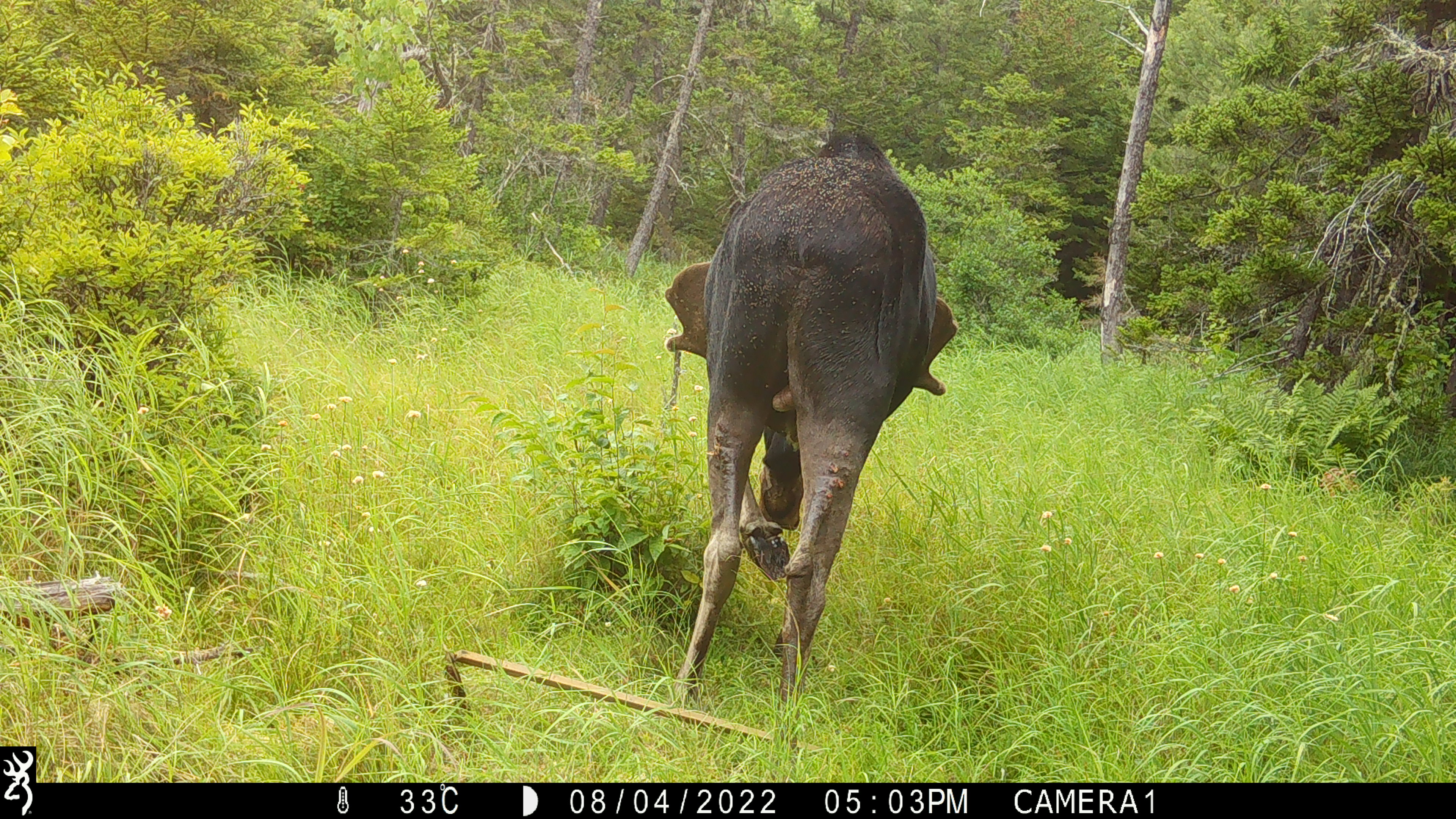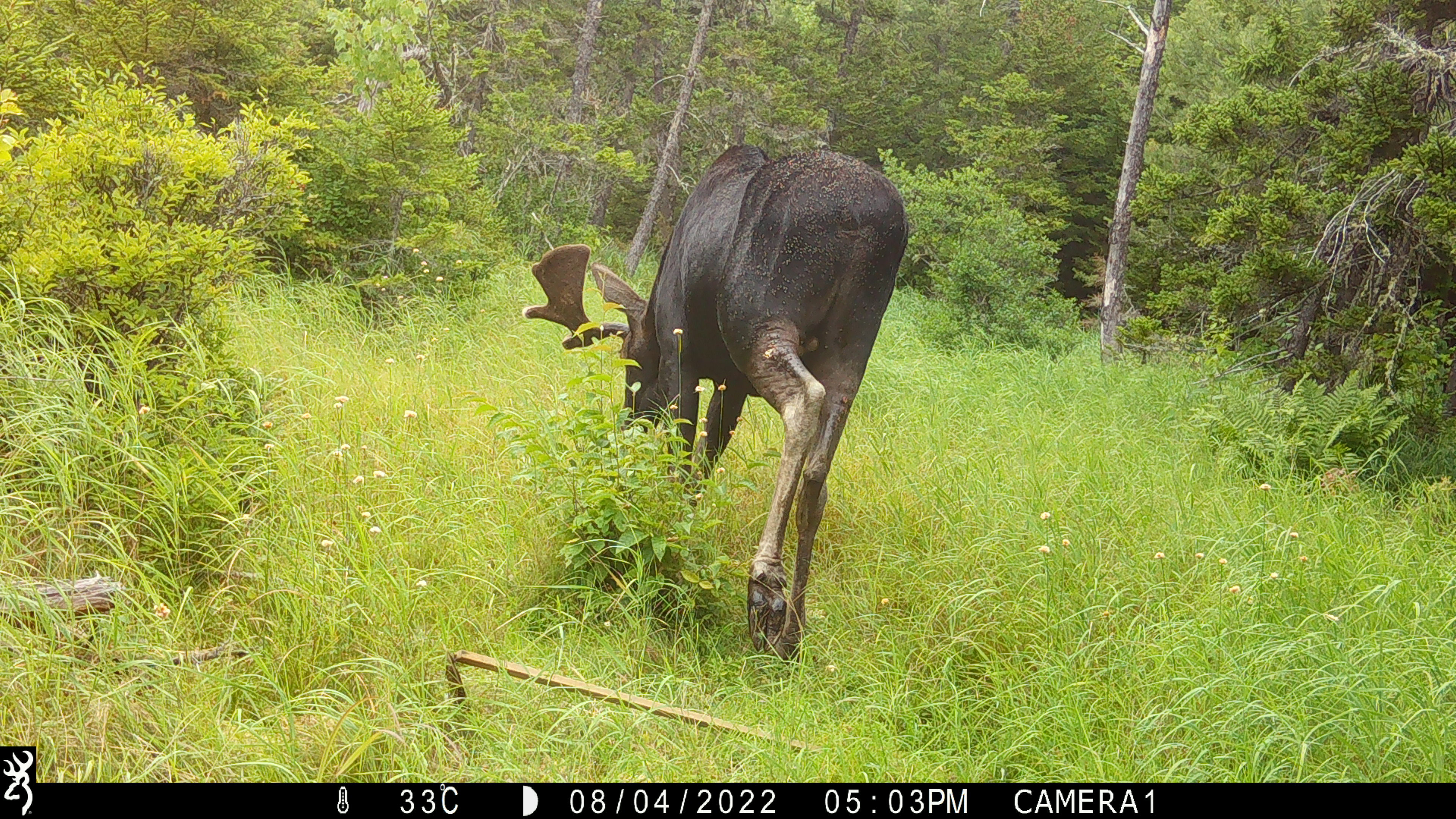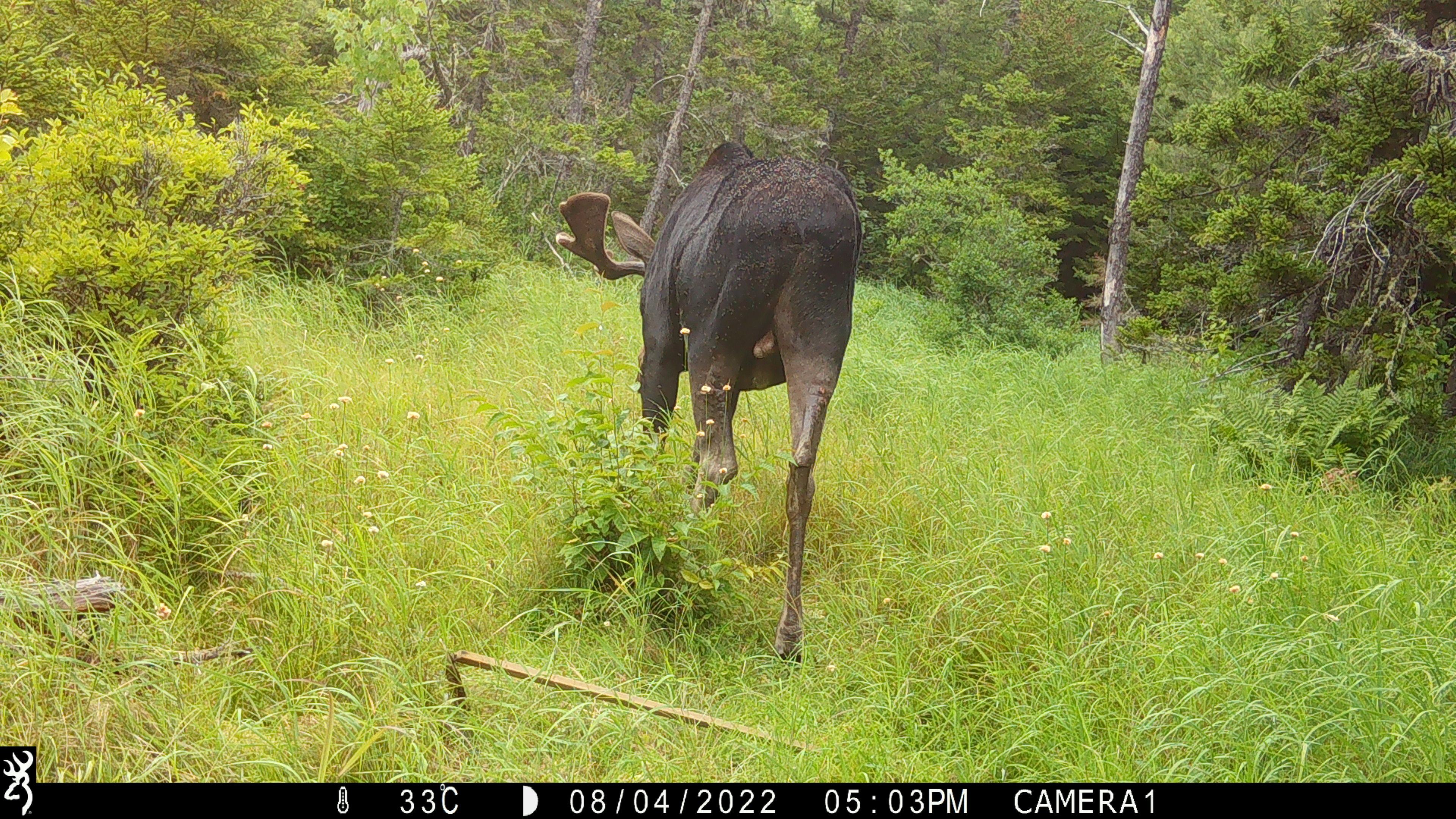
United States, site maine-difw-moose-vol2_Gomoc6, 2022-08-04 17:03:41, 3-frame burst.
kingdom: Animalia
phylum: Chordata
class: Mammalia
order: Artiodactyla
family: Cervidae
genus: Alces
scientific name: Alces alces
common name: moose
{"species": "moose (Alces alces)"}